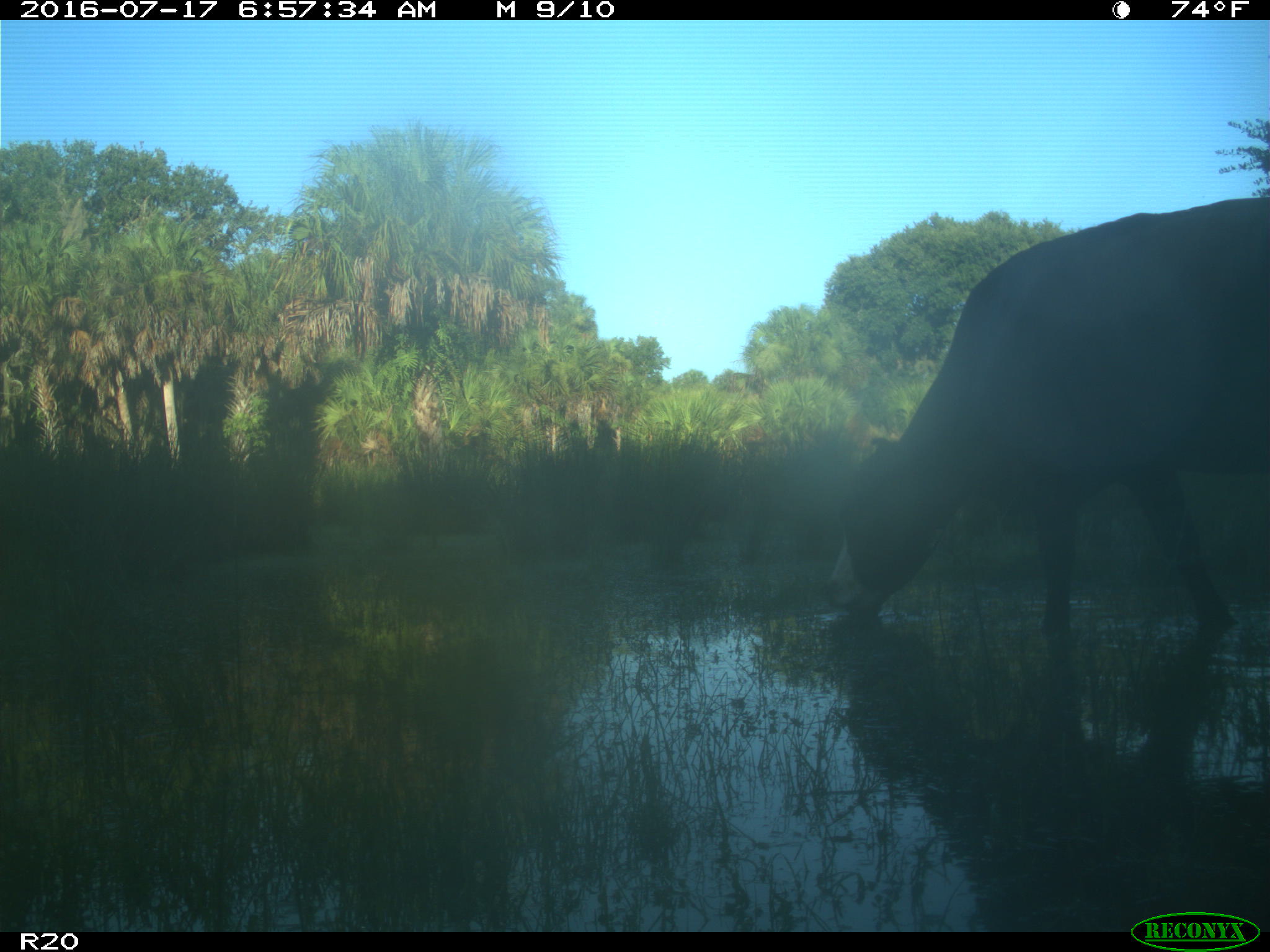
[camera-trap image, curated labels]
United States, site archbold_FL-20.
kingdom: Animalia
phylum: Chordata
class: Mammalia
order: Artiodactyla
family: Bovidae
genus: Bos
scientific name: Bos taurus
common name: domestic cow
Bos taurus (domestic cow).